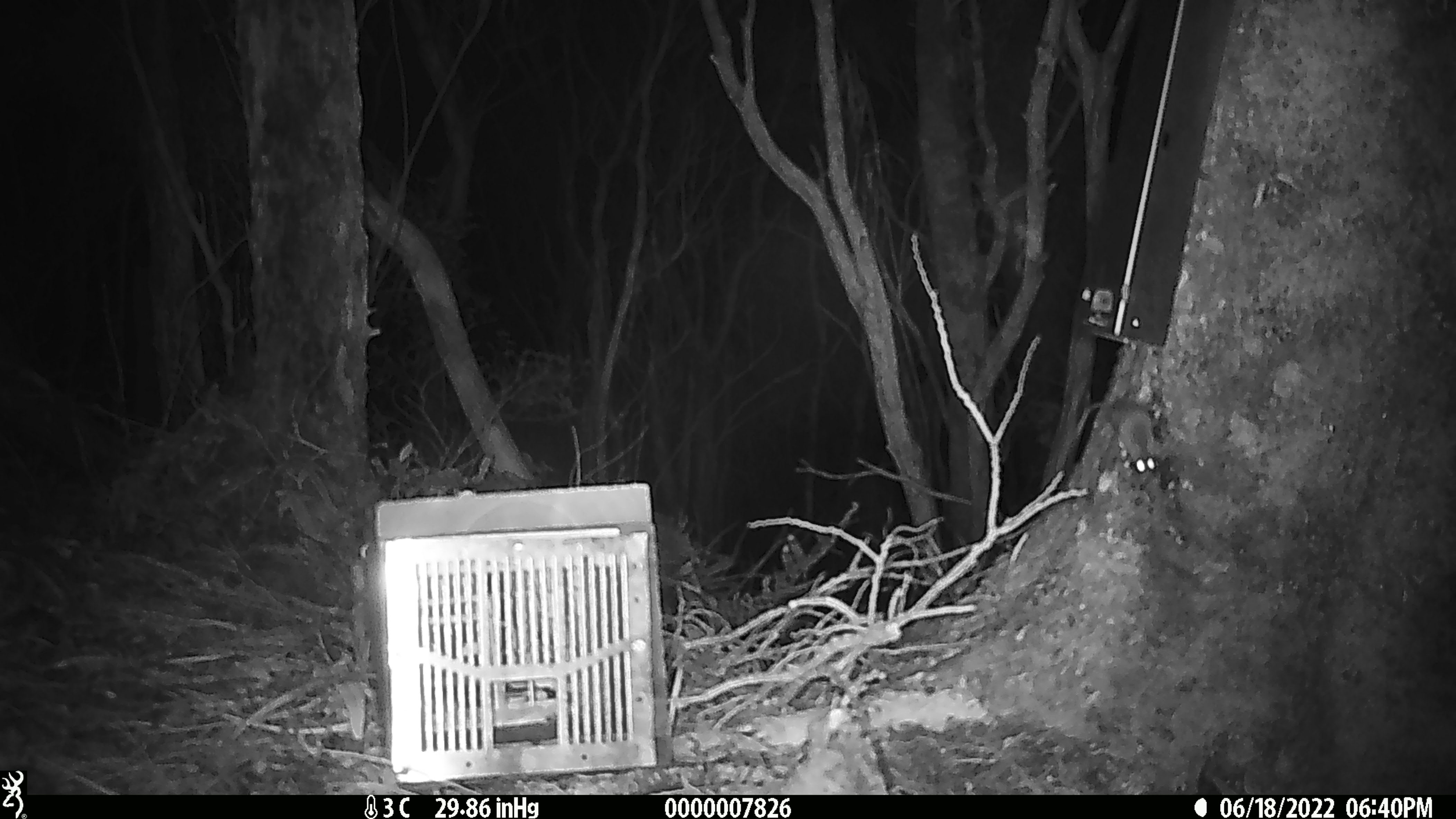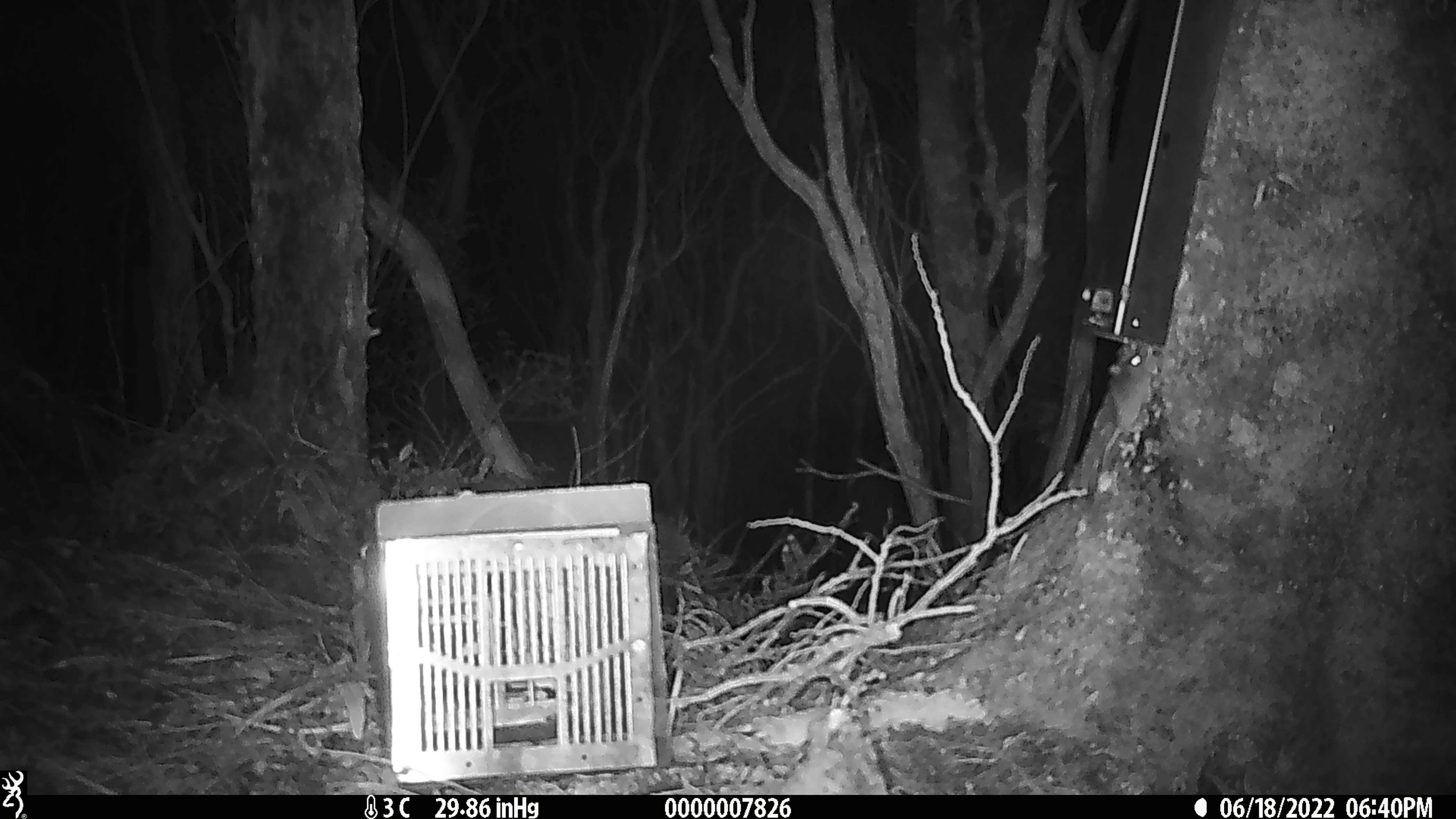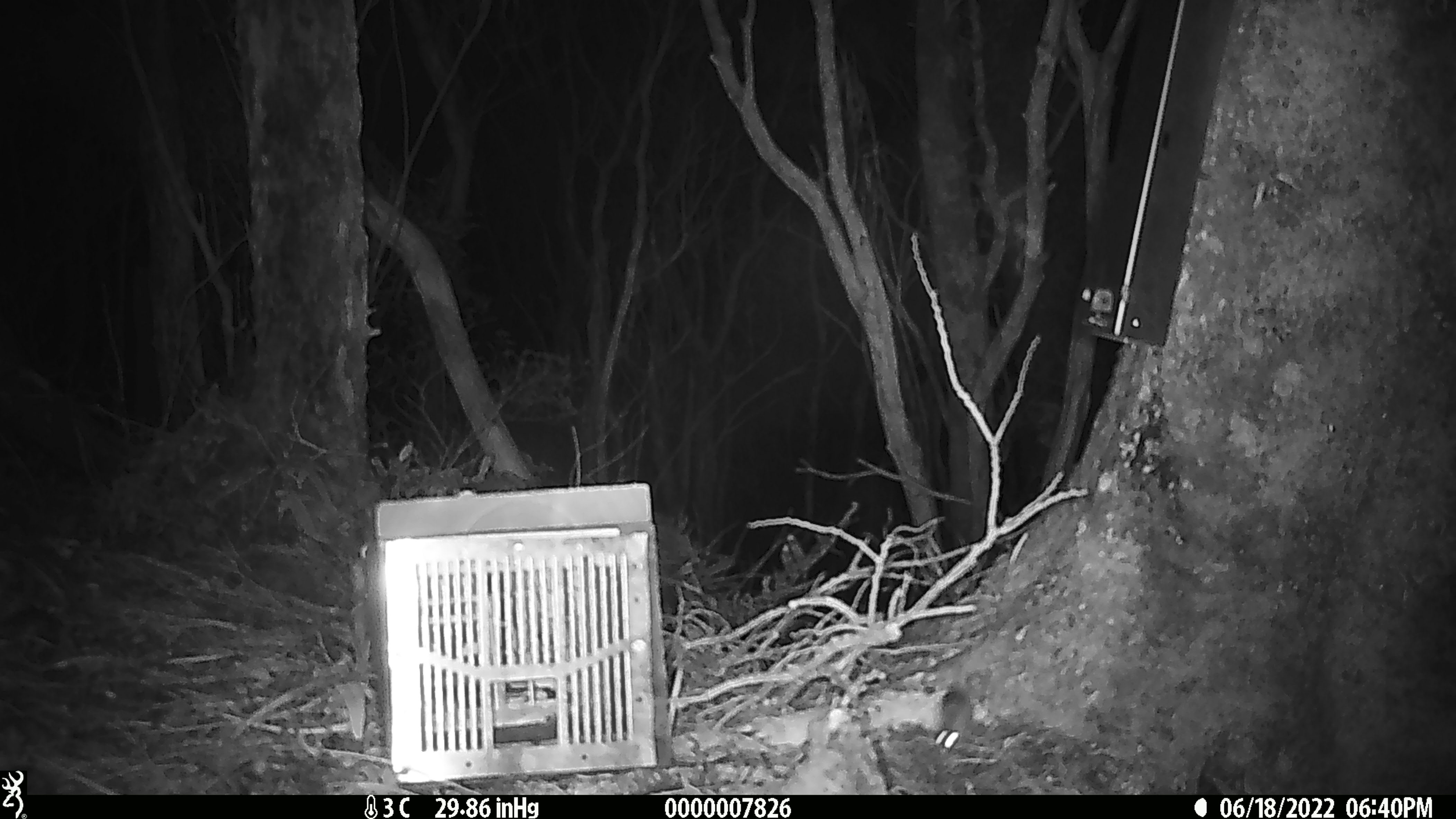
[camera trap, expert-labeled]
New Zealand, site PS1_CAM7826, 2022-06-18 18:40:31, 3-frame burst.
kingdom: Animalia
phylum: Chordata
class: Mammalia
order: Rodentia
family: Muridae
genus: Mus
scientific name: Mus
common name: mouse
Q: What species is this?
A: Mouse (Mus).